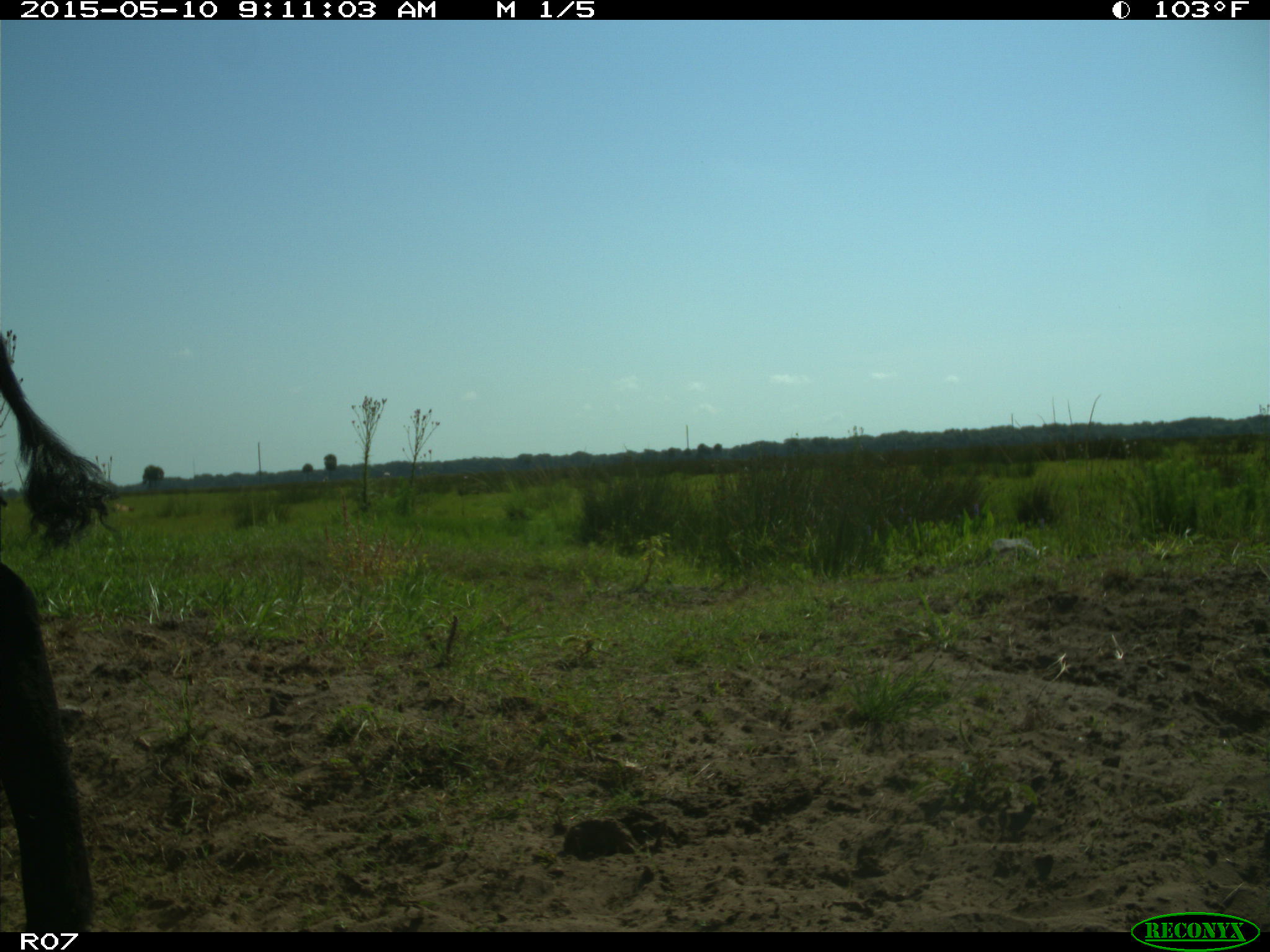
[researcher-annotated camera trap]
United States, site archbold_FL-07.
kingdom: Animalia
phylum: Chordata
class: Mammalia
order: Artiodactyla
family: Bovidae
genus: Bos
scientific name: Bos taurus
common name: domestic cow